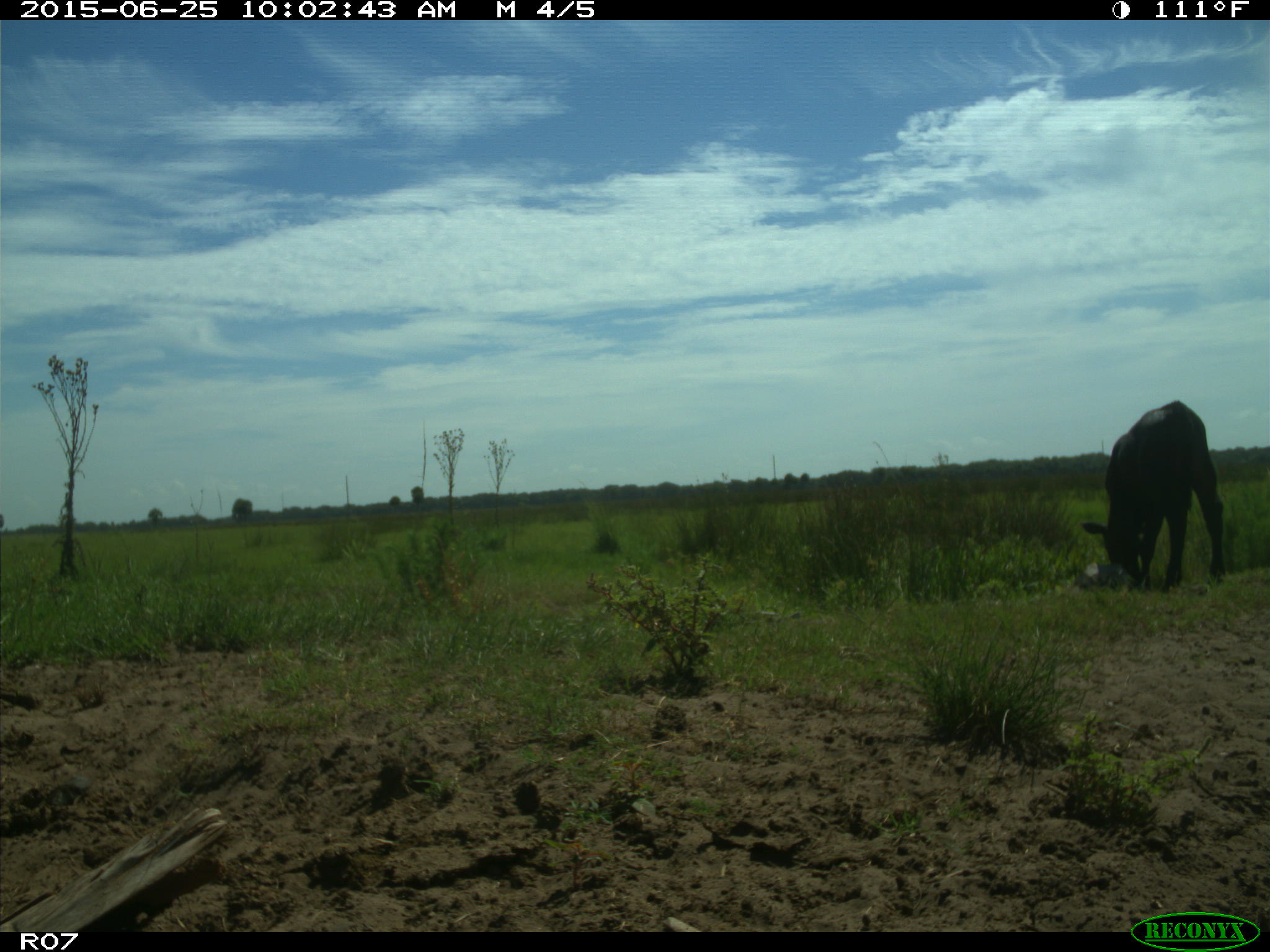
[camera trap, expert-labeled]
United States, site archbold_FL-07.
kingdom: Animalia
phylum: Chordata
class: Mammalia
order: Artiodactyla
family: Bovidae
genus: Bos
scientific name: Bos taurus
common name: domestic cow